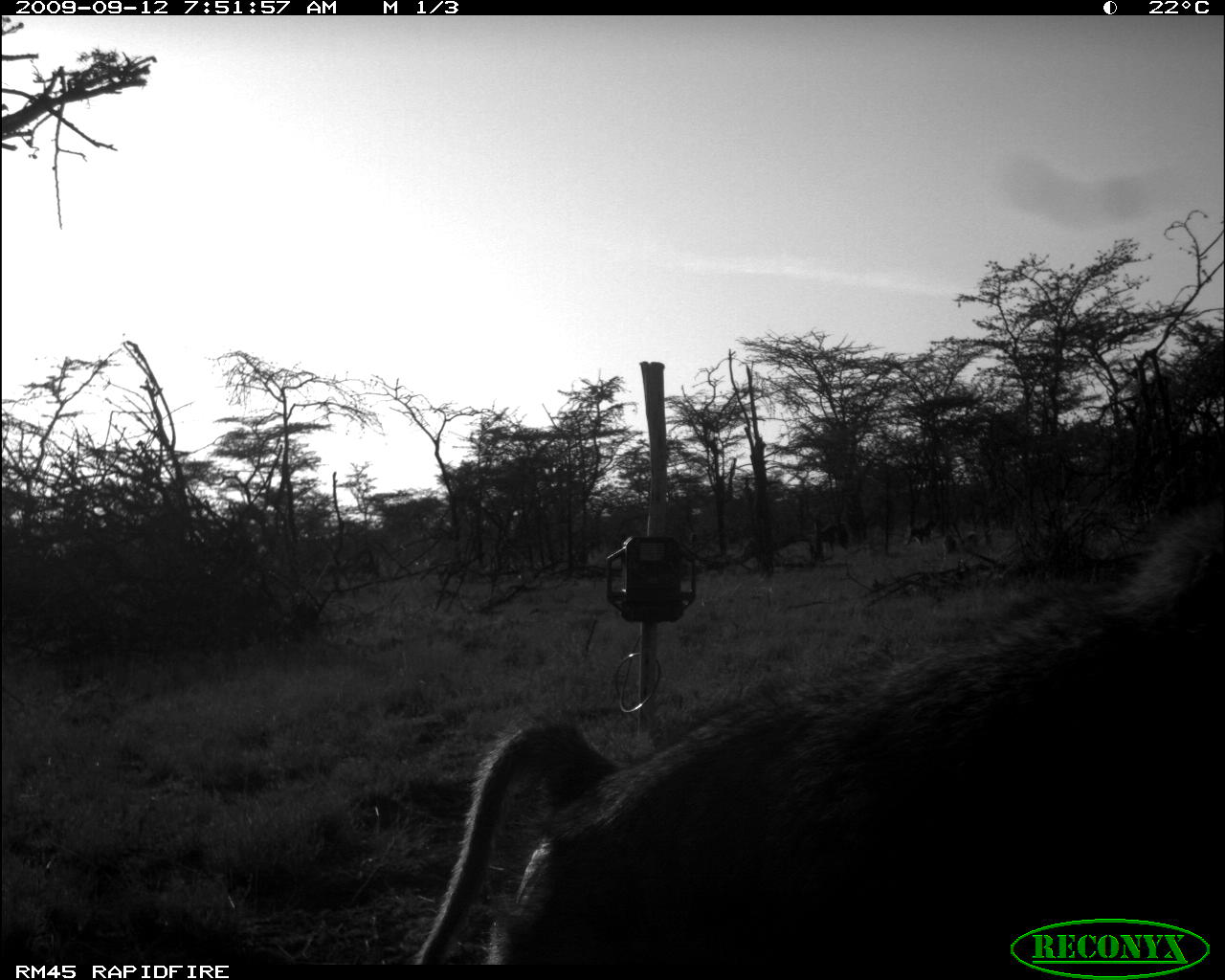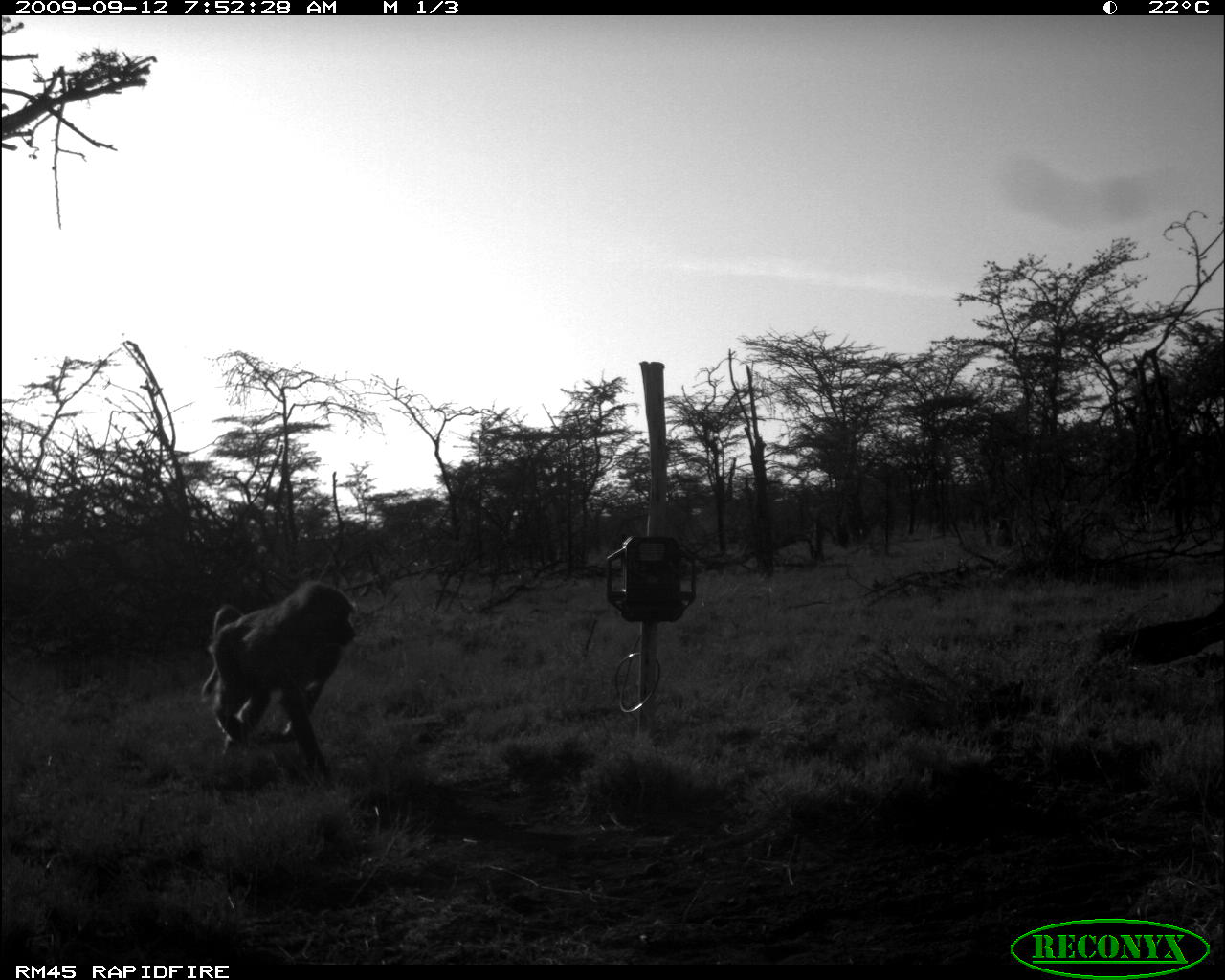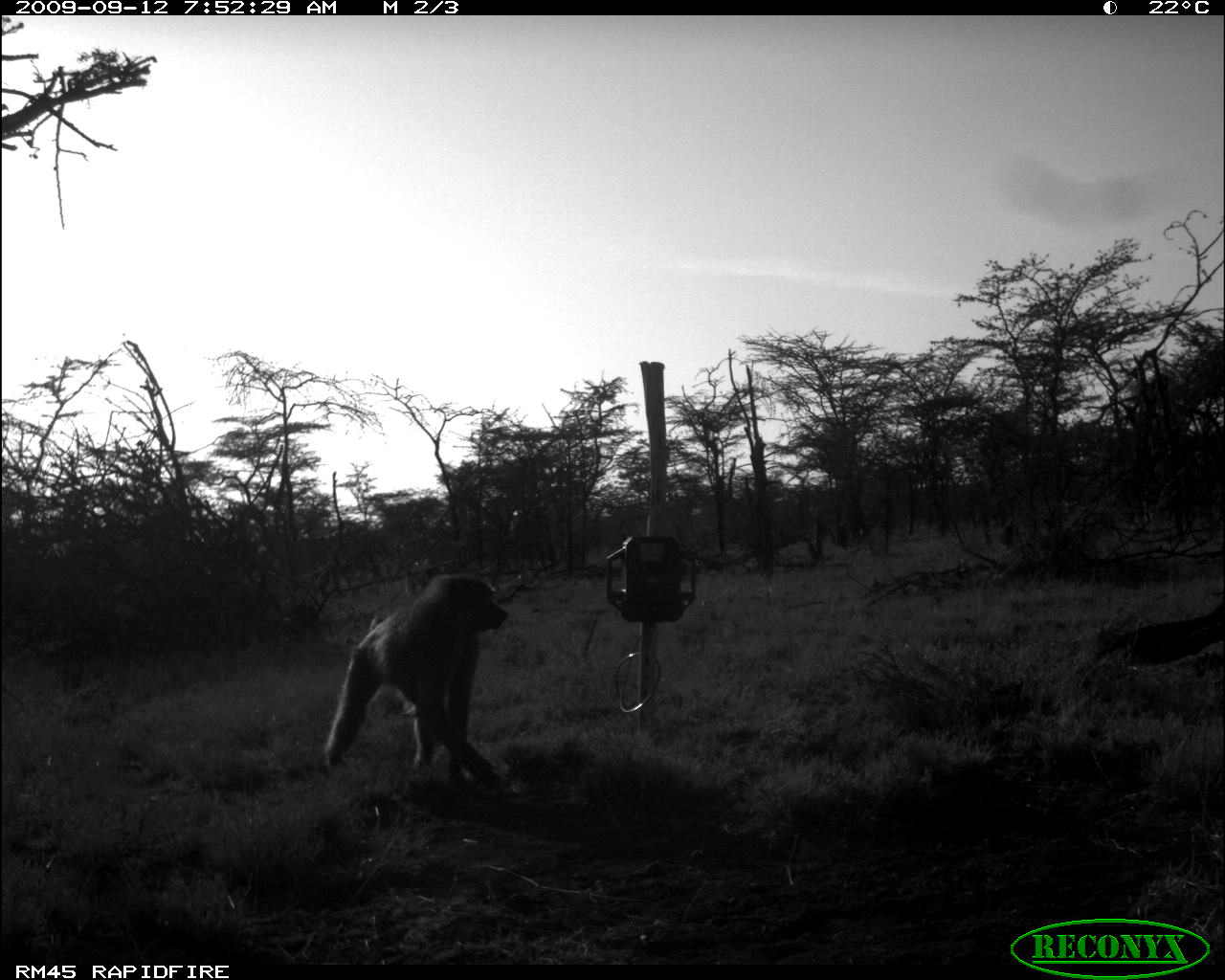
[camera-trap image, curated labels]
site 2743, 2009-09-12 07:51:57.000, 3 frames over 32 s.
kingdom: Animalia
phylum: Chordata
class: Mammalia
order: Primates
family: Cercopithecidae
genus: Papio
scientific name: Papio anubis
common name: olive baboon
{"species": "Papio anubis (olive baboon)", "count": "4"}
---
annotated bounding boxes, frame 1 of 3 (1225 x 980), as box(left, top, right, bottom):
papio anubis: box(415, 503, 1225, 966)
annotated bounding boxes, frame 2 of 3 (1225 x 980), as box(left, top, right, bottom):
papio anubis: box(200, 583, 356, 759)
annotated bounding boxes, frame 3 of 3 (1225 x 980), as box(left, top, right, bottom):
papio anubis: box(322, 572, 511, 793)